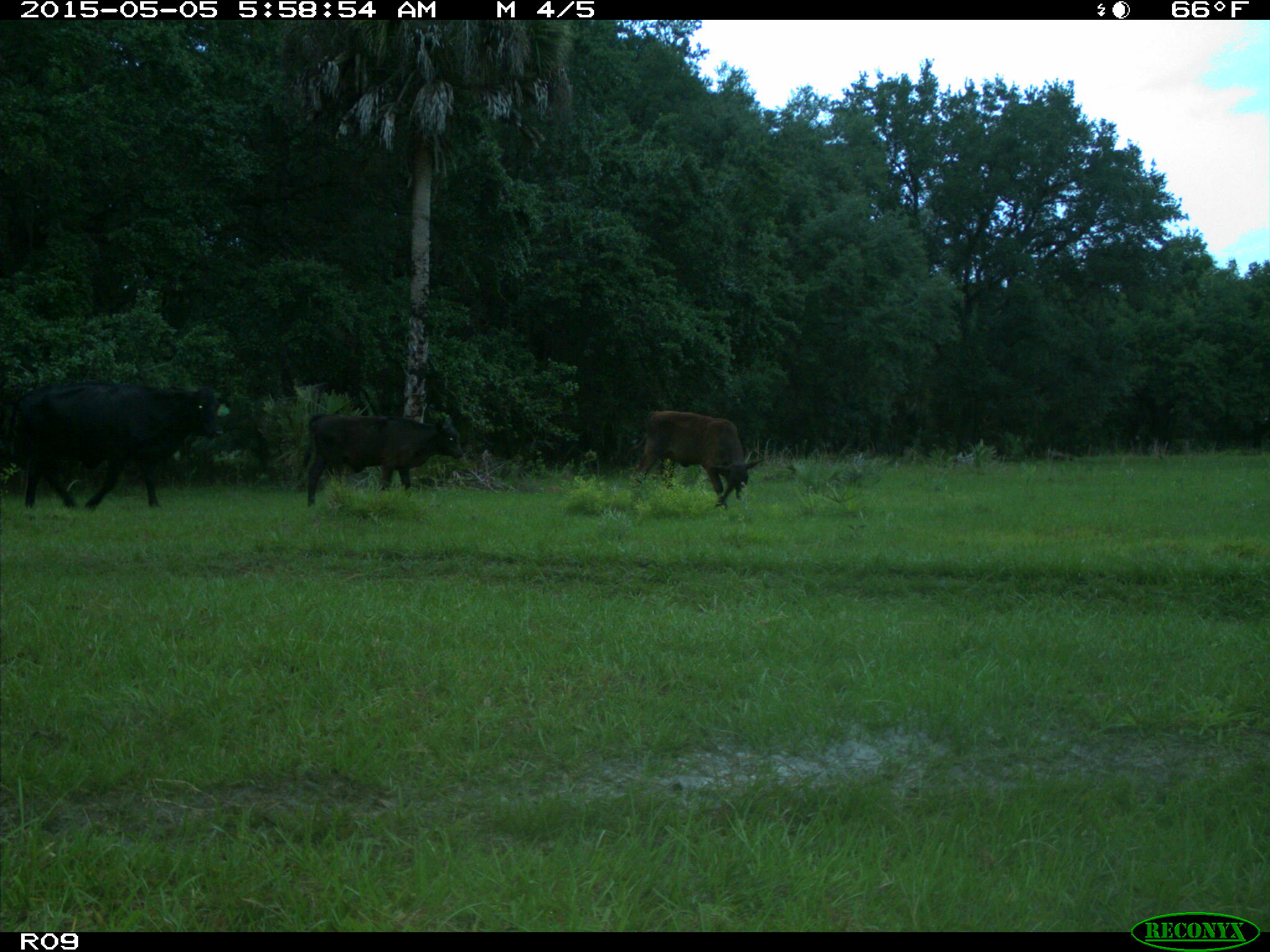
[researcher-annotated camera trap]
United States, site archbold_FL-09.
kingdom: Animalia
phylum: Chordata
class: Mammalia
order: Artiodactyla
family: Bovidae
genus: Bos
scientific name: Bos taurus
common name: domestic cow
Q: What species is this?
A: Bos taurus (domestic cow).